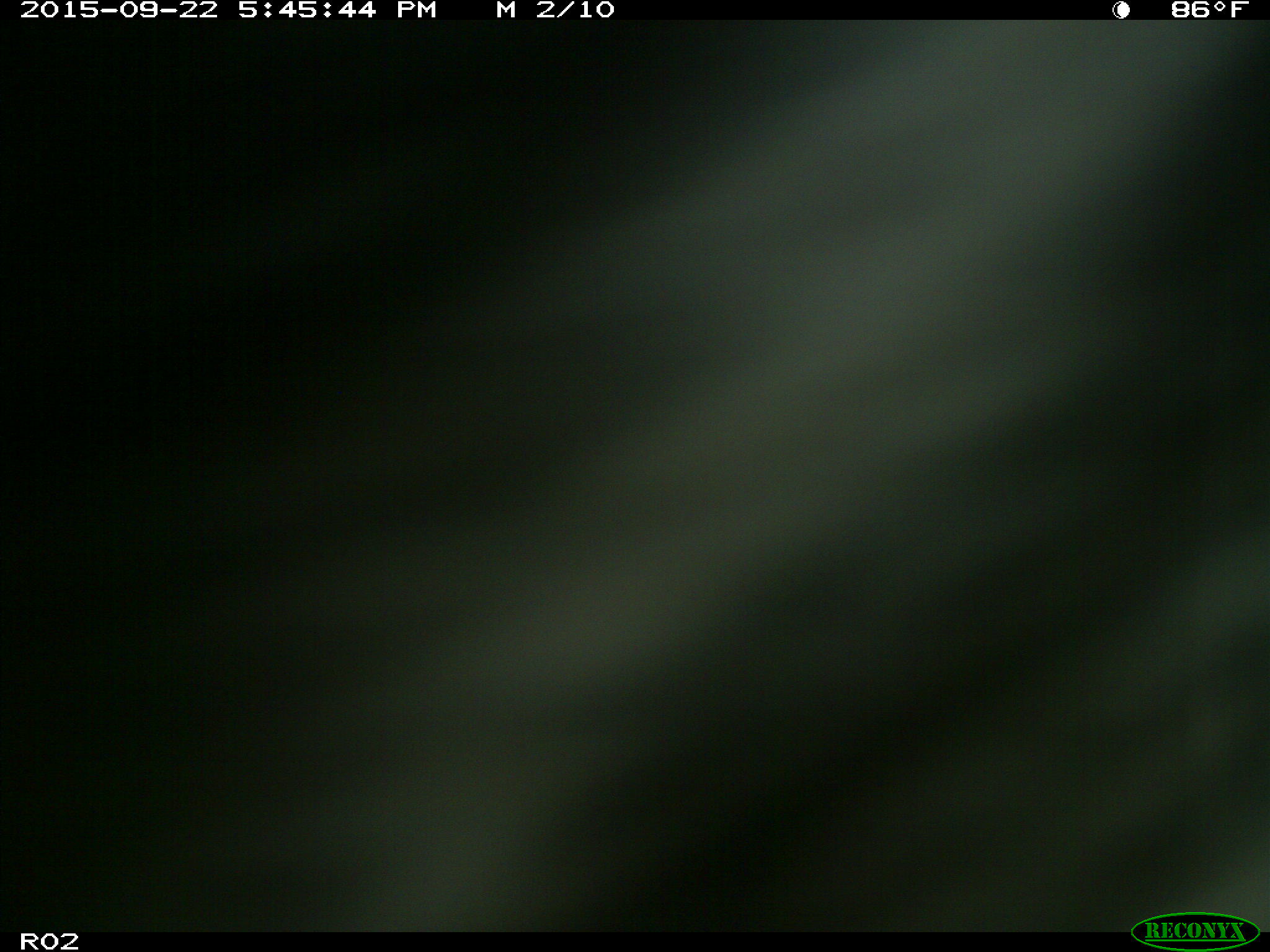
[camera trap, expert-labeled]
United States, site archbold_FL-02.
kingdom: Animalia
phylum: Chordata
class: Mammalia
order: Artiodactyla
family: Bovidae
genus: Bos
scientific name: Bos taurus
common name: domestic cow